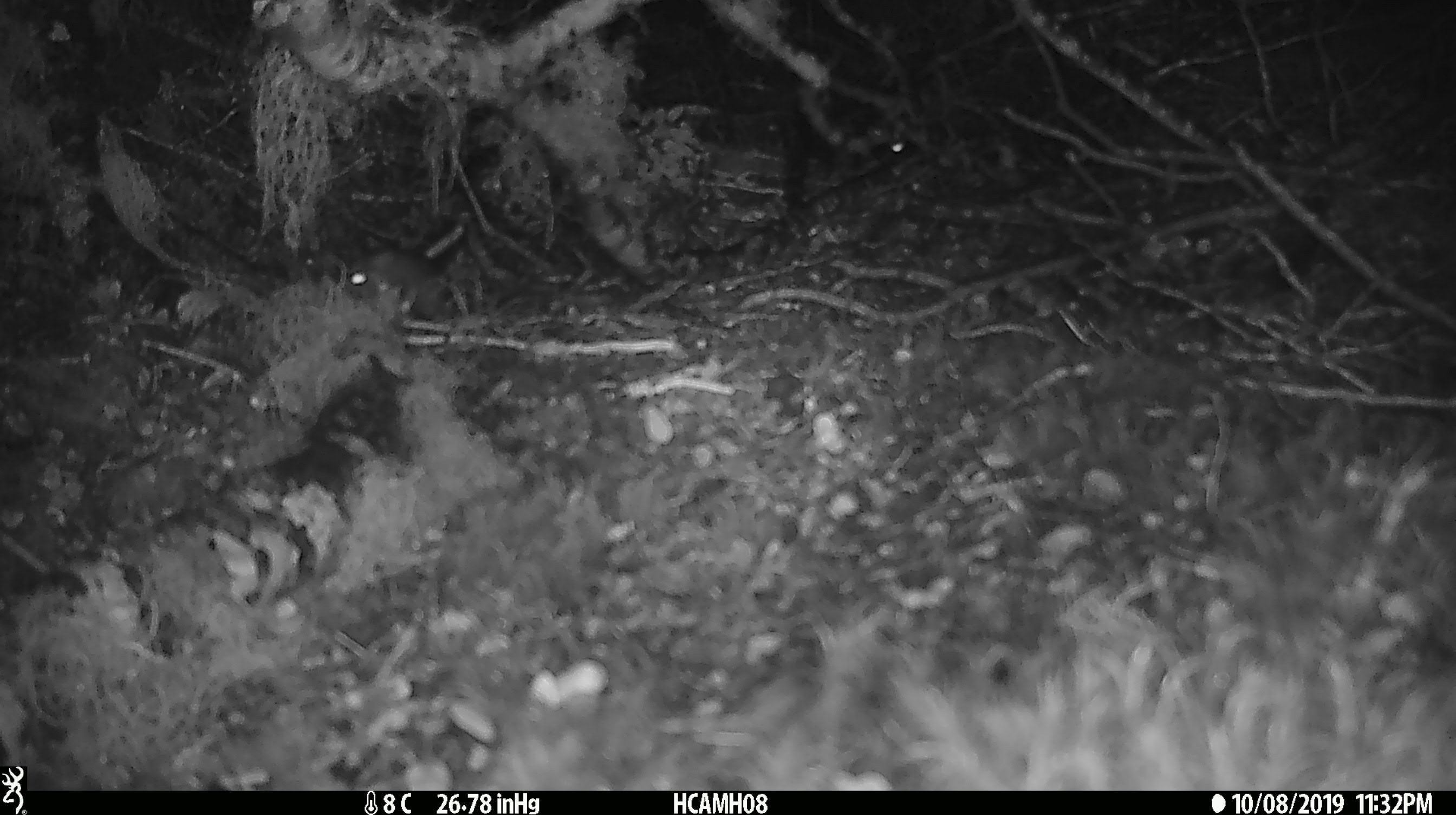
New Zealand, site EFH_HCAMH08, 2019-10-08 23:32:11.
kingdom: Animalia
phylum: Chordata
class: Mammalia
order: Rodentia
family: Muridae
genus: Mus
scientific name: Mus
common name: mouse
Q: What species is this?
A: Mouse (Mus).